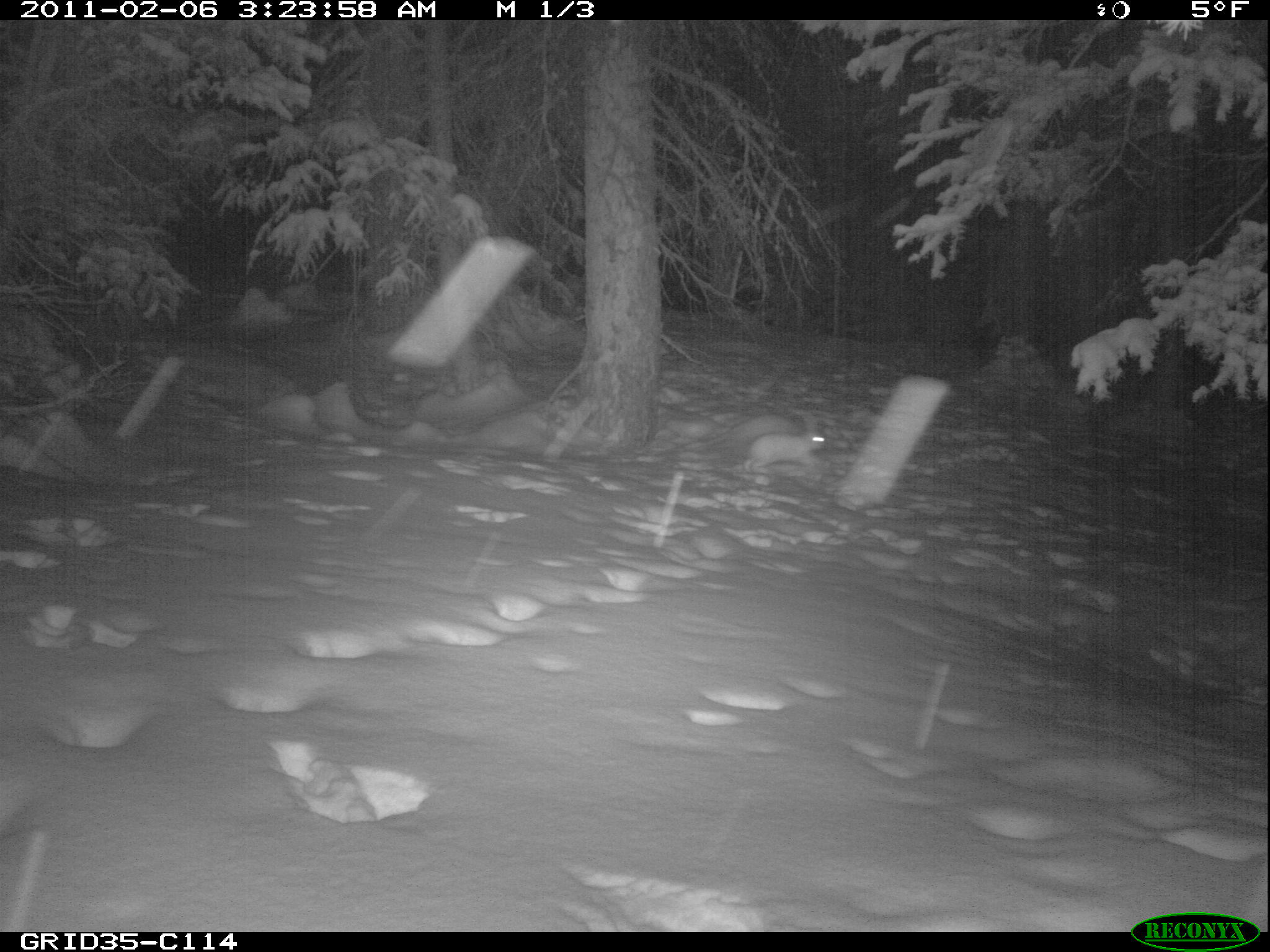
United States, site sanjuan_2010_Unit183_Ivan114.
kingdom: Animalia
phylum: Chordata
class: Mammalia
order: Lagomorpha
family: Leporidae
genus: Lepus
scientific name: Lepus americanus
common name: snowshoe hare